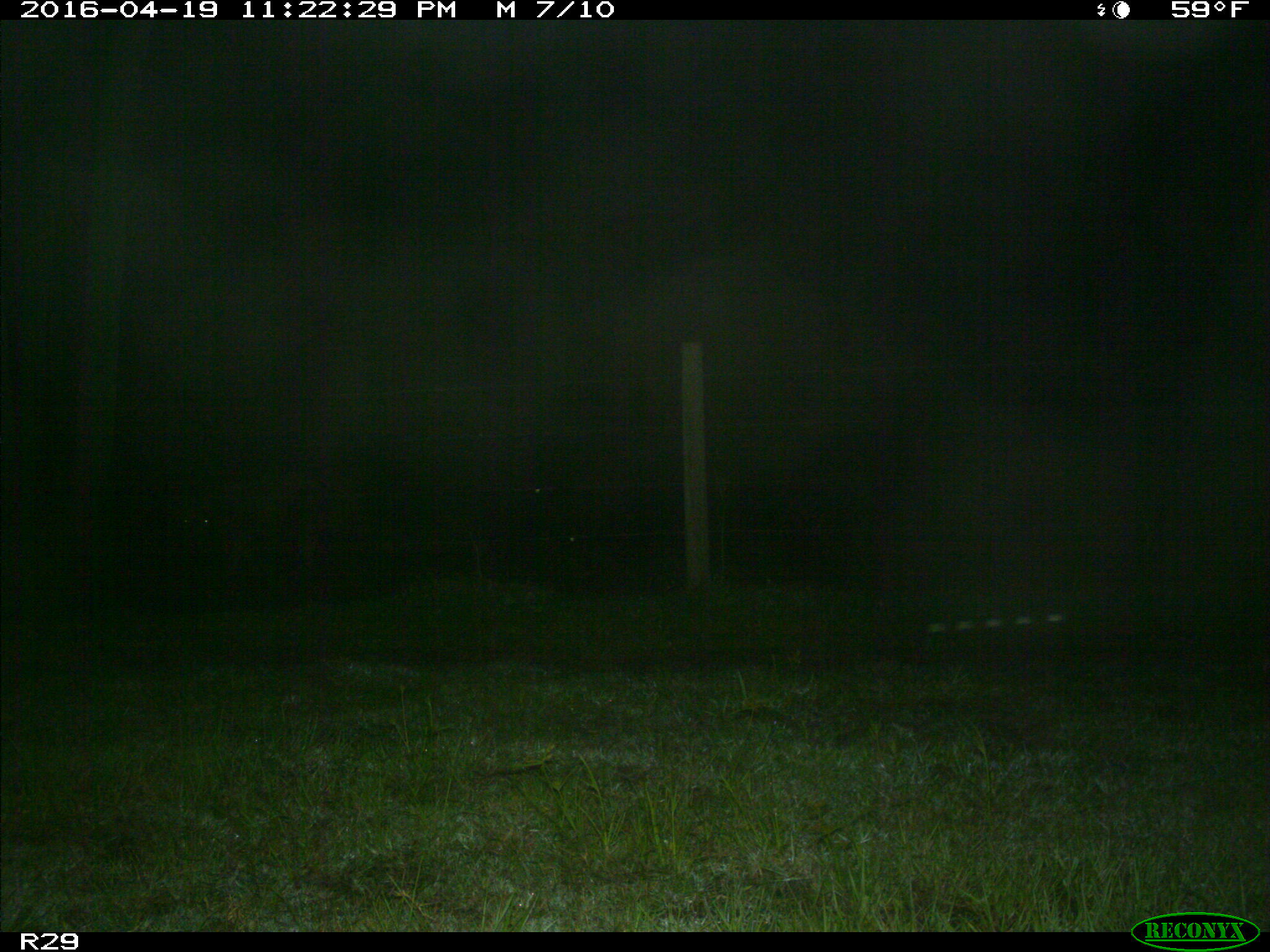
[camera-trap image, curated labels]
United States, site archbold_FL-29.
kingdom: Animalia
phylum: Chordata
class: Mammalia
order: Artiodactyla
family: Bovidae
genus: Bos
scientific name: Bos taurus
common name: domestic cow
Bos taurus (domestic cow).